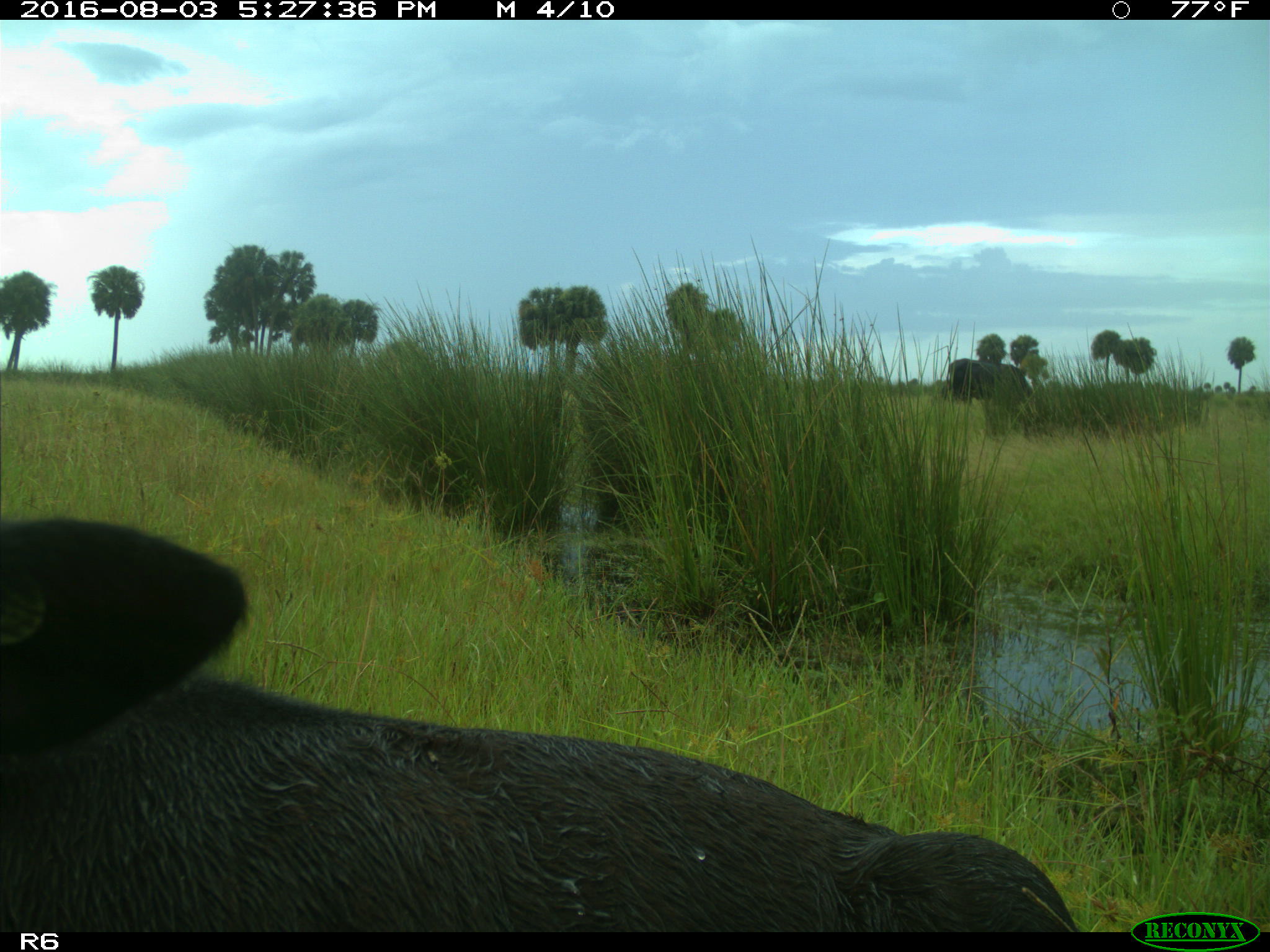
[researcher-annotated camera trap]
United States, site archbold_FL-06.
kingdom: Animalia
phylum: Chordata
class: Mammalia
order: Artiodactyla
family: Bovidae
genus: Bos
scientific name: Bos taurus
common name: domestic cow